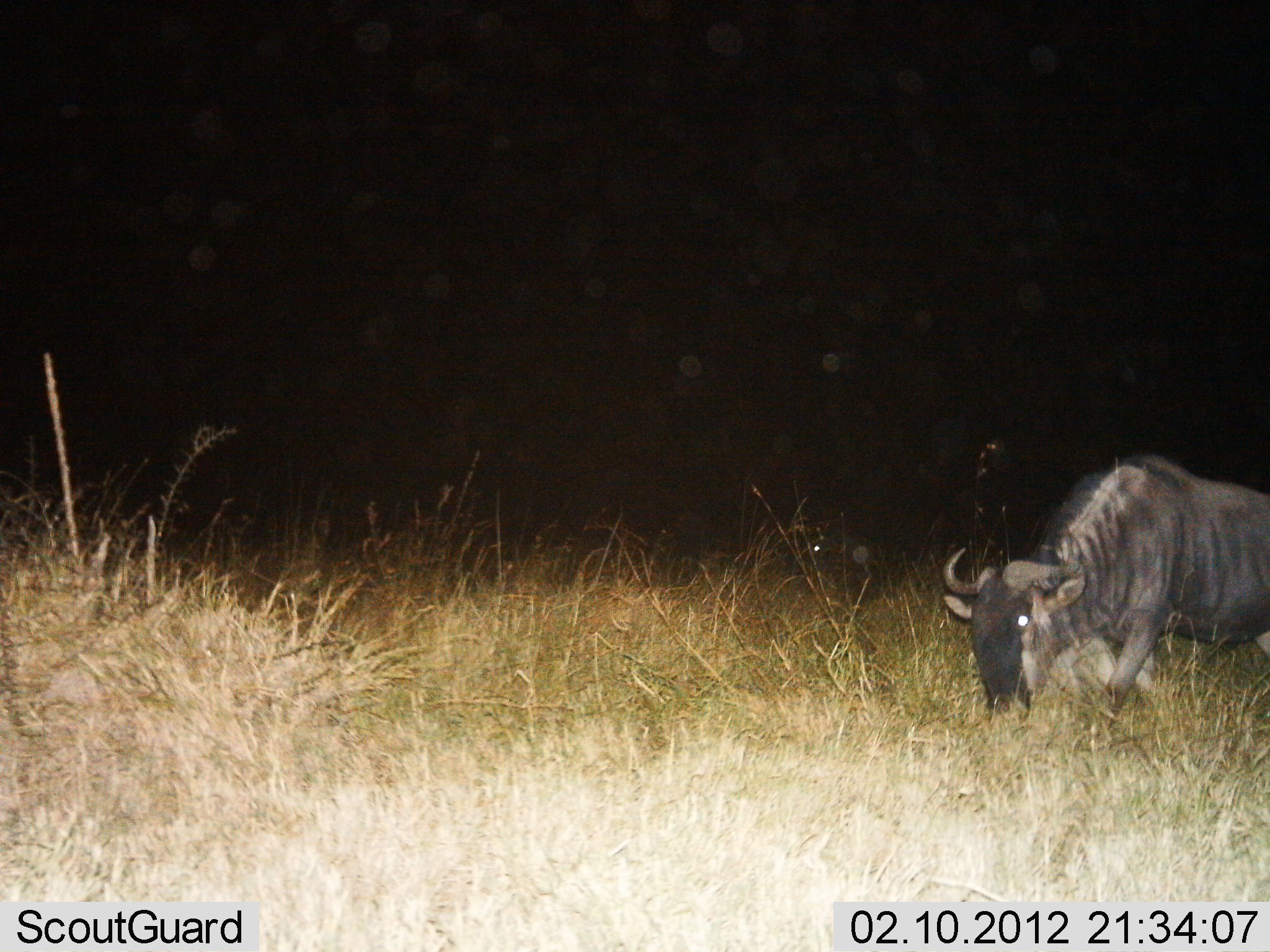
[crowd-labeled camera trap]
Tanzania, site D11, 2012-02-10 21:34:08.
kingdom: Animalia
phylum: Chordata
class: Mammalia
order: Artiodactyla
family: Bovidae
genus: Connochaetes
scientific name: Connochaetes taurinus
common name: blue wildebeest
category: wildebeest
Wildebeest (blue wildebeest) (Connochaetes taurinus), count 1. Behavior (volunteer vote fractions): standing 39%, resting 6%, moving 11%, interacting 0%. Young present (vote fraction): 0%. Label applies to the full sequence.